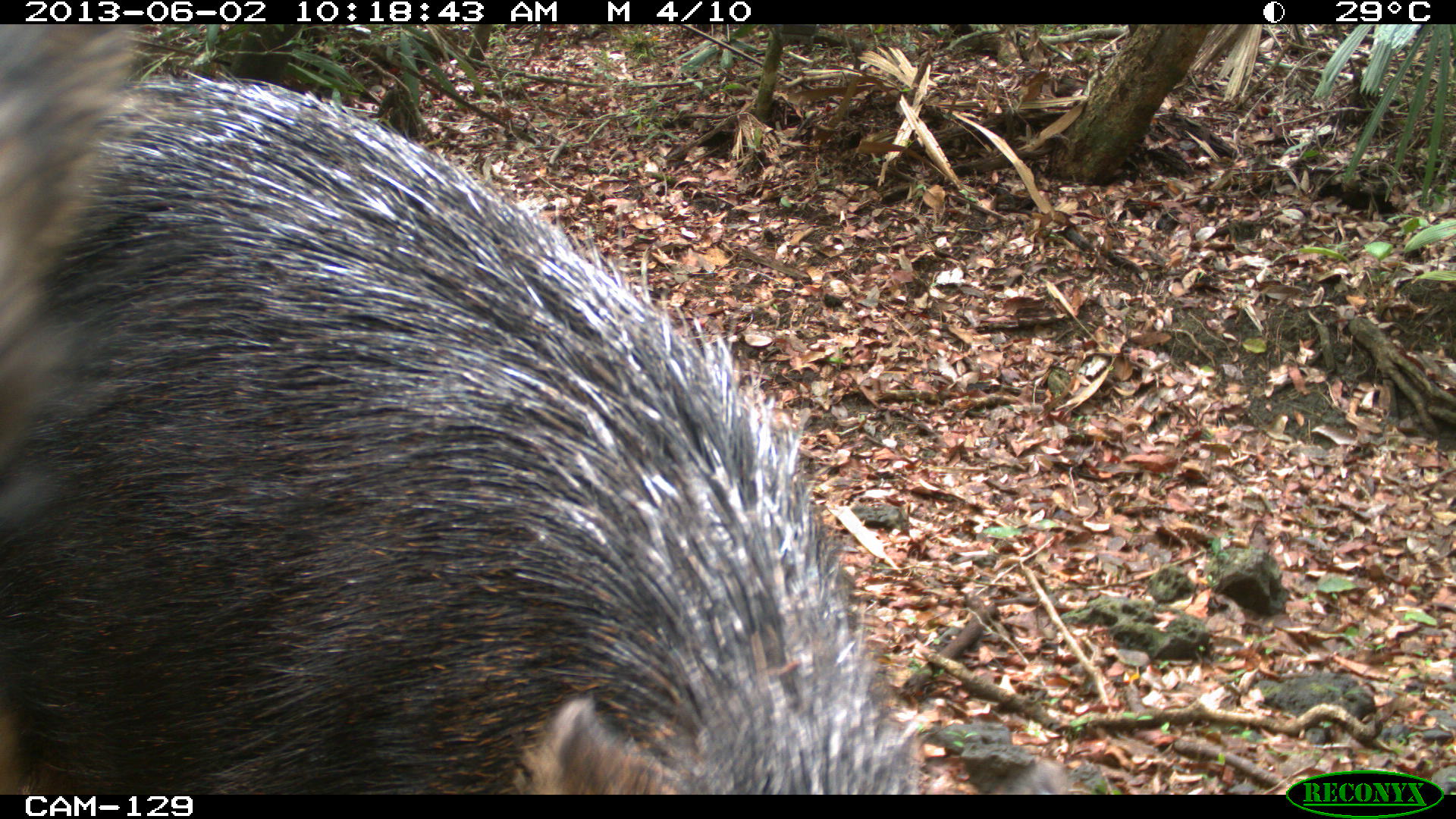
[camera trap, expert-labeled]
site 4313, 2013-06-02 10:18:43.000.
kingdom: Animalia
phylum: Chordata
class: Mammalia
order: Artiodactyla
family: Tayassuidae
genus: Tayassu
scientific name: Tayassu pecari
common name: white-lipped peccary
Tayassu pecari (white-lipped peccary), count 4.